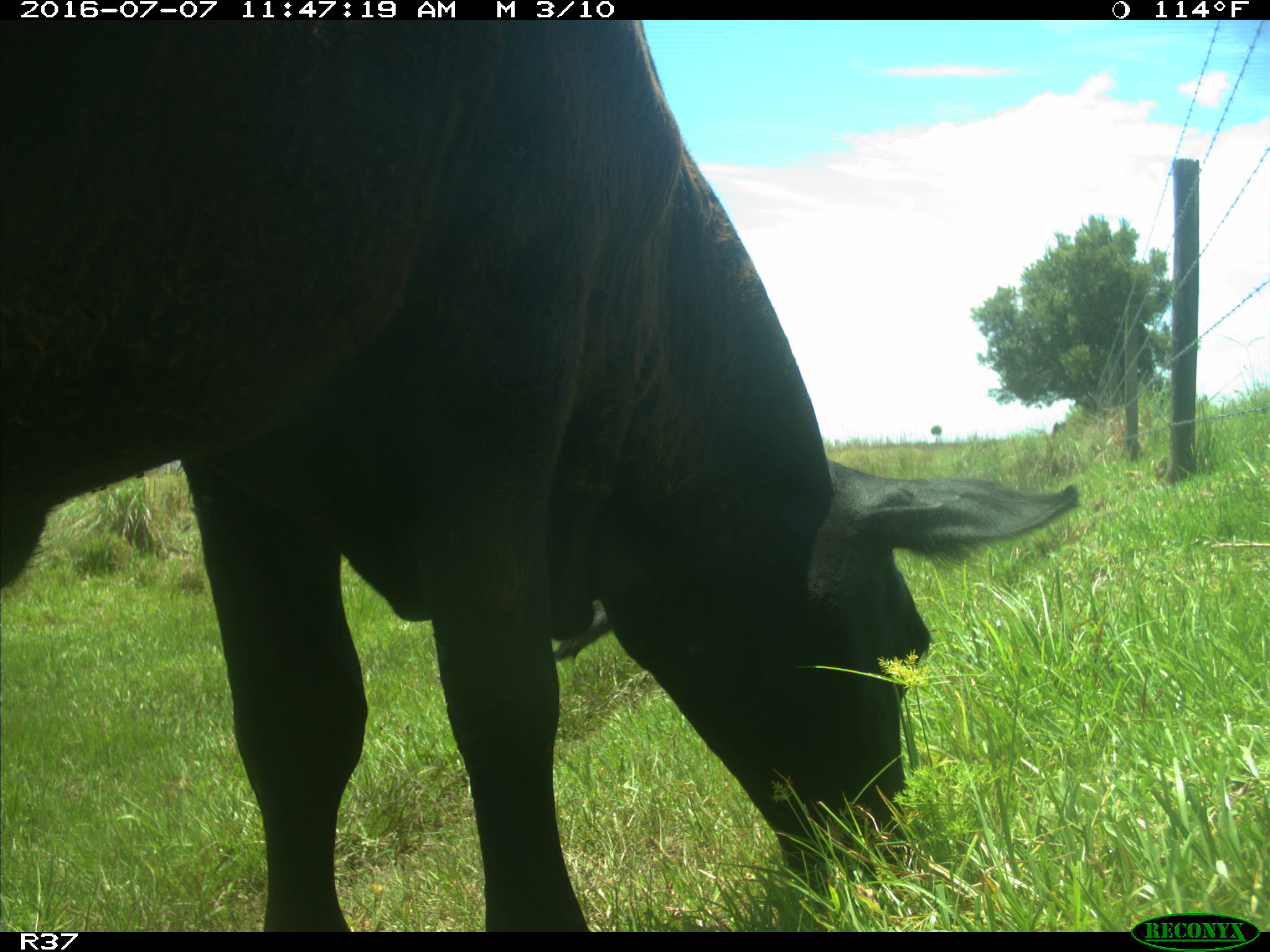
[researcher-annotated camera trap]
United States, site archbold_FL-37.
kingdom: Animalia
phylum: Chordata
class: Mammalia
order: Artiodactyla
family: Bovidae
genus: Bos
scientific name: Bos taurus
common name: domestic cow